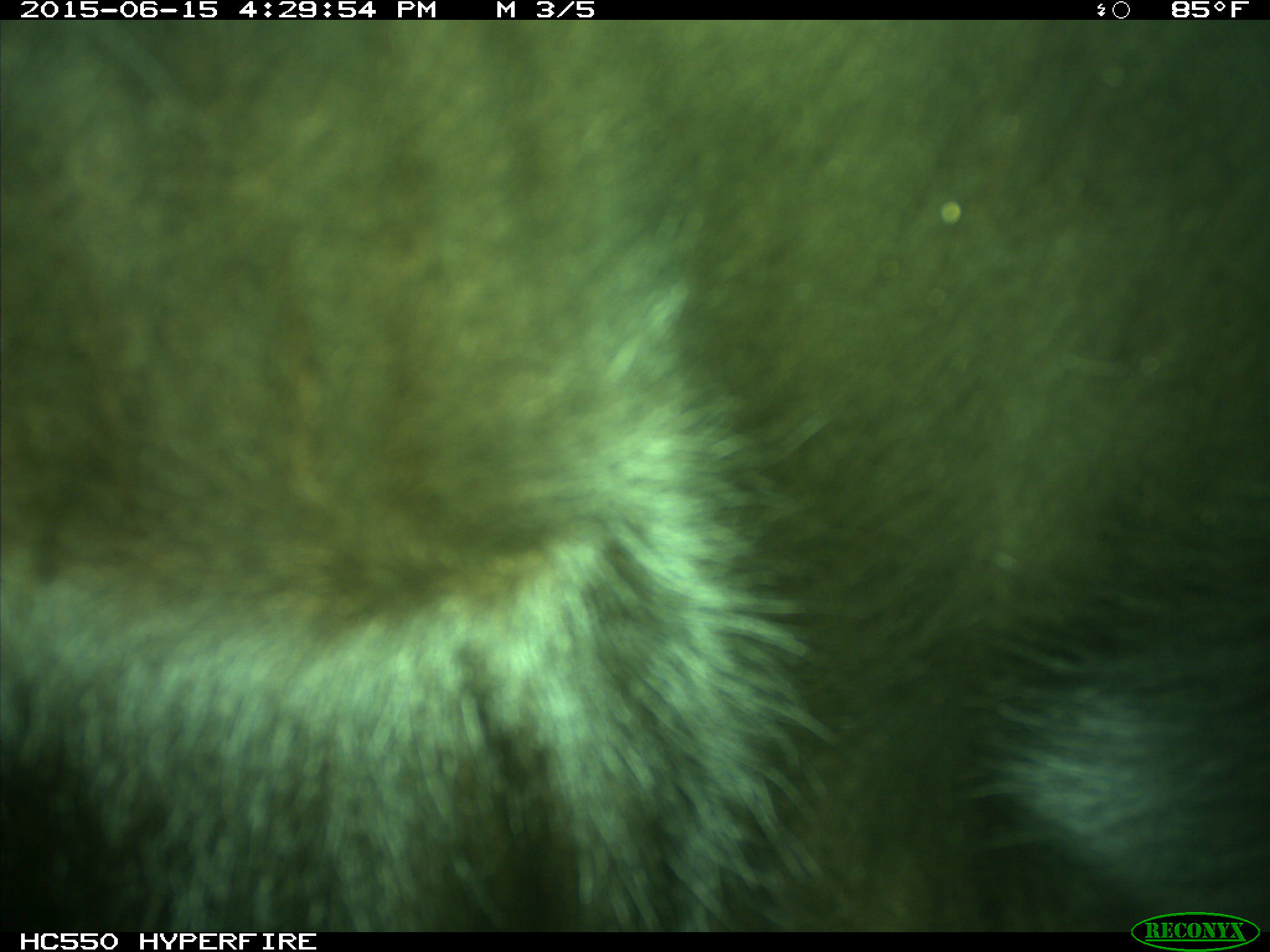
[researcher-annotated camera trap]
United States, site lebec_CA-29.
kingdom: Animalia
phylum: Chordata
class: Mammalia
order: Artiodactyla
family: Bovidae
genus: Bos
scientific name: Bos taurus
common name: domestic cow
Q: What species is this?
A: Bos taurus (domestic cow).